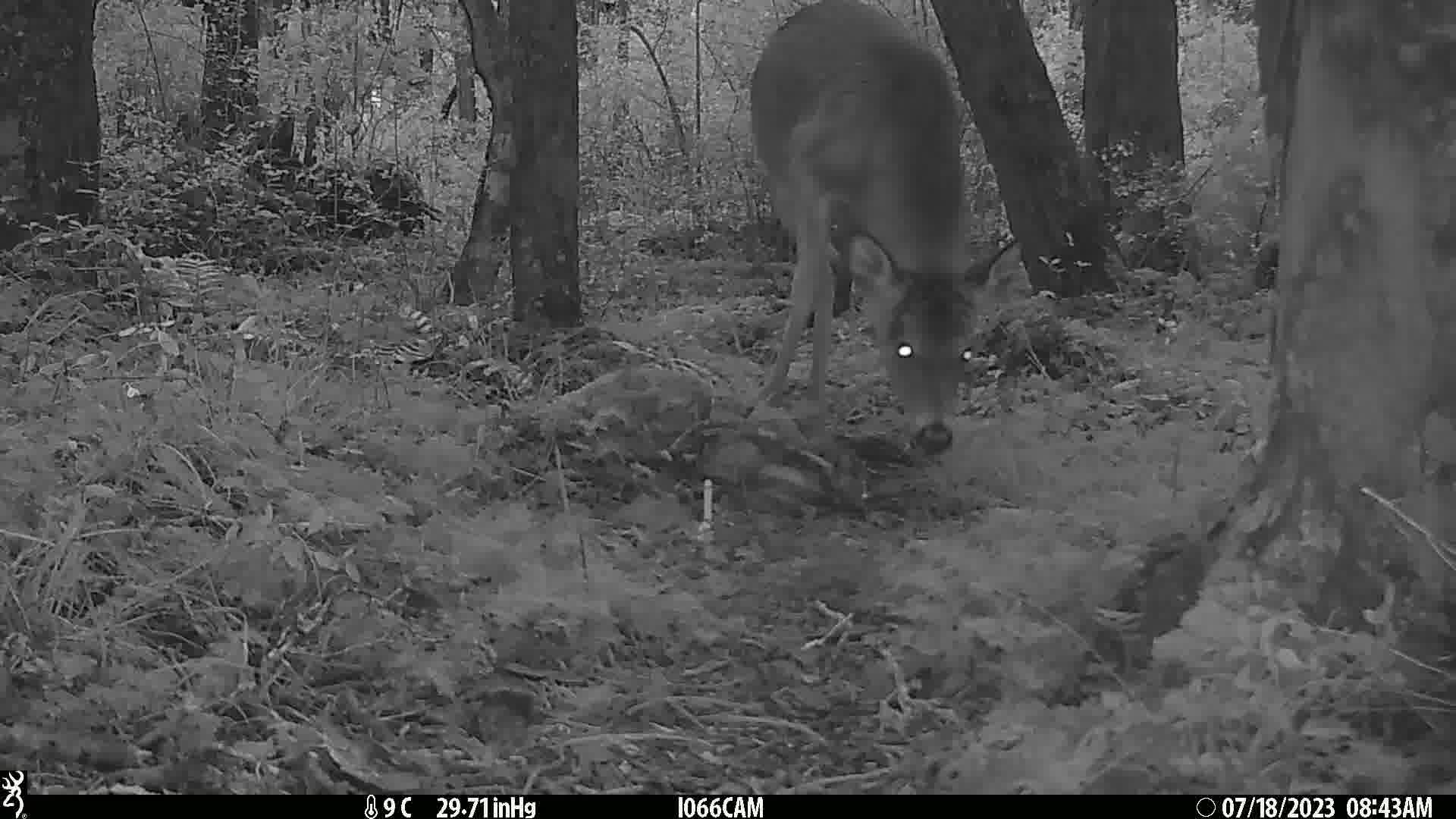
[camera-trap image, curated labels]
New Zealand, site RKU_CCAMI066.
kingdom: Animalia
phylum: Chordata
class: Mammalia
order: Artiodactyla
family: Cervidae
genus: Odocoileus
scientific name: Odocoileus virginianus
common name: white-tailed deer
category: white tailed deer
White tailed deer (white-tailed deer) (Odocoileus virginianus).